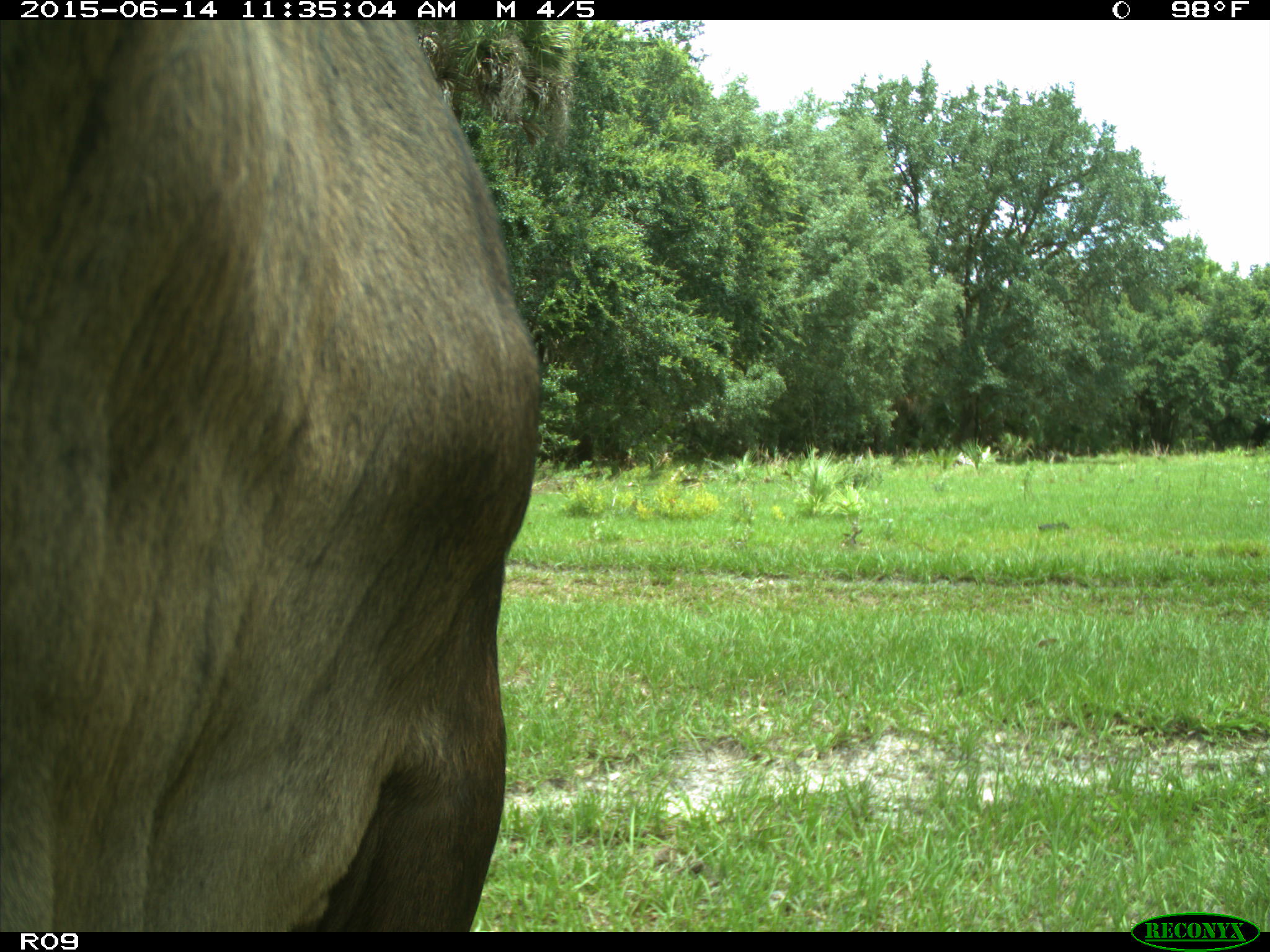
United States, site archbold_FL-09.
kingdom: Animalia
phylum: Chordata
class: Mammalia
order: Artiodactyla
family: Bovidae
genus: Bos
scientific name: Bos taurus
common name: domestic cow